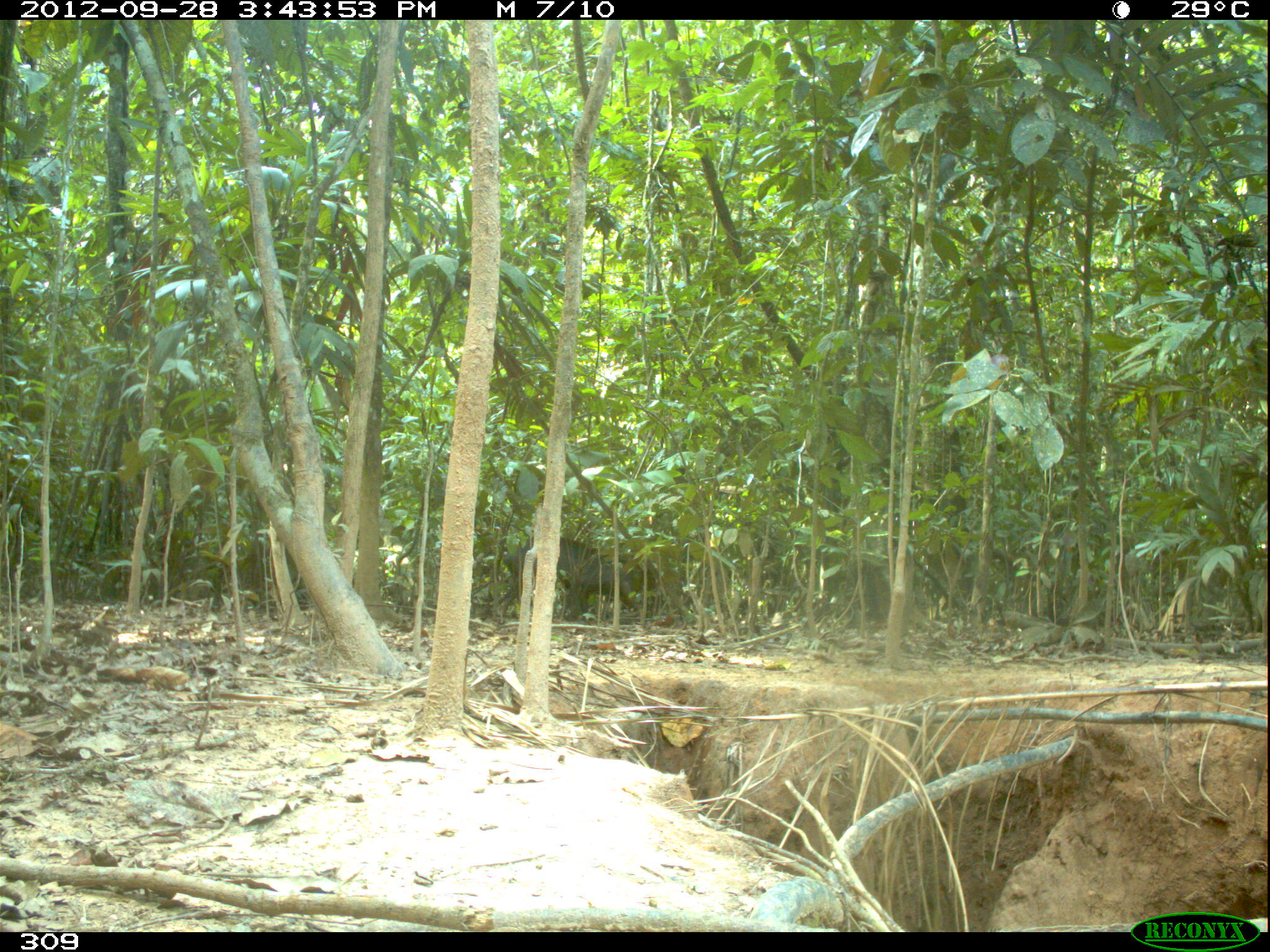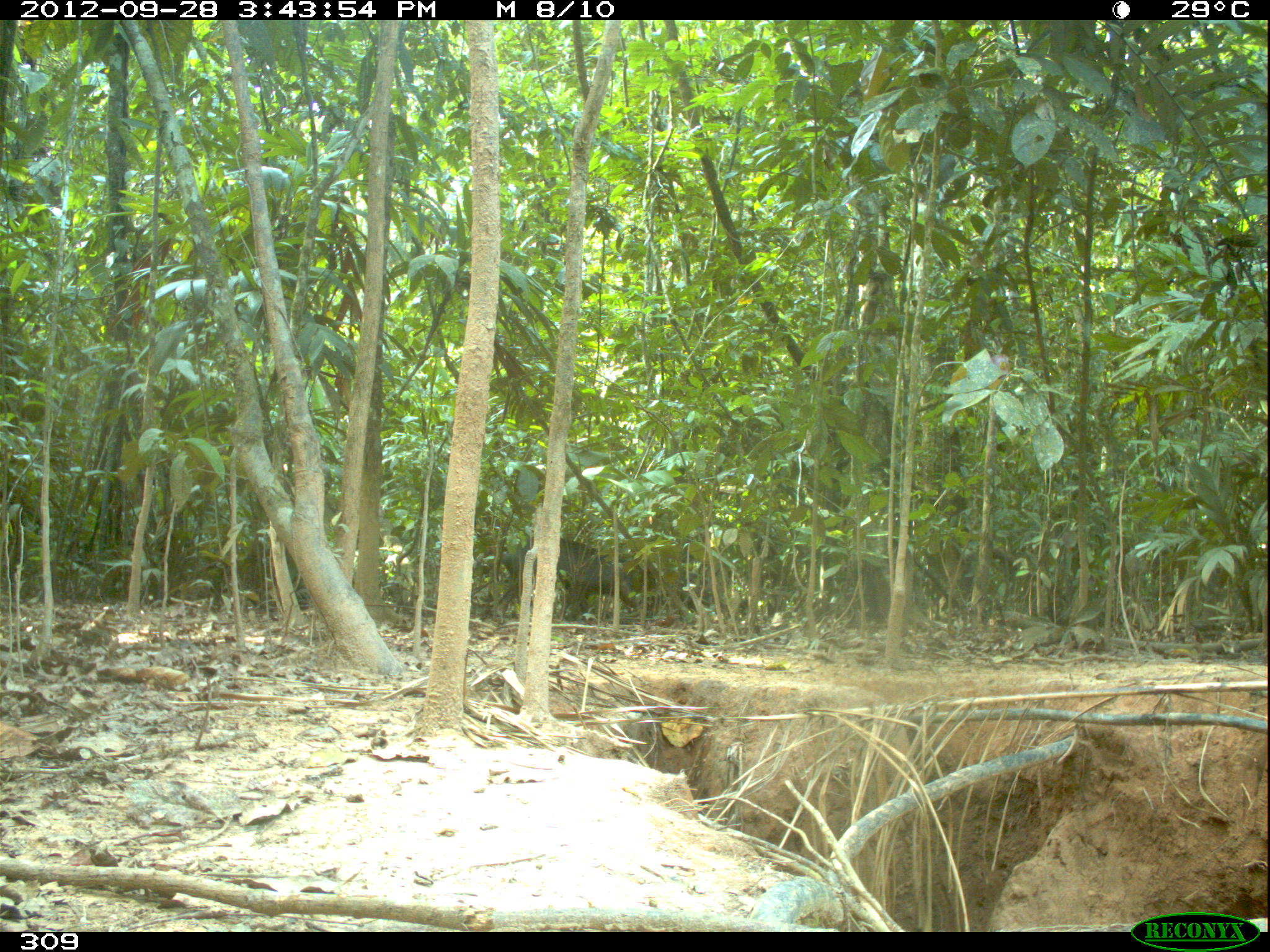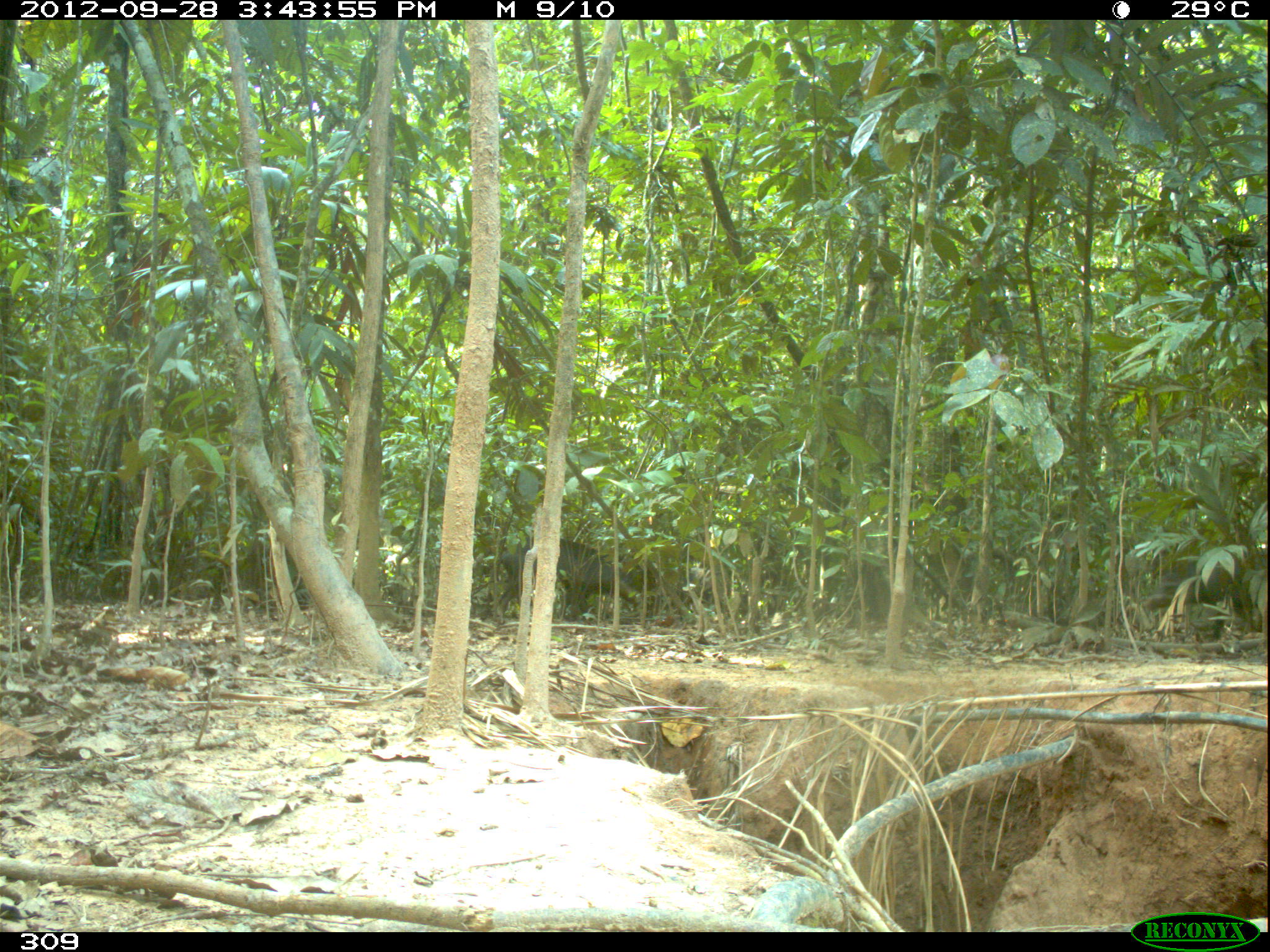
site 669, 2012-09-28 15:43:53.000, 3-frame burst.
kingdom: Animalia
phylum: Chordata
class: Mammalia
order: Artiodactyla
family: Tayassuidae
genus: Tayassu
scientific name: Tayassu pecari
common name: white-lipped peccary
Tayassu pecari (white-lipped peccary).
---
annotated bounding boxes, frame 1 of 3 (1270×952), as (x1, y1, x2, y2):
tayassu pecari: (496, 536, 639, 622)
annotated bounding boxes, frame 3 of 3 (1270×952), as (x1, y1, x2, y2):
tayassu pecari: (496, 533, 643, 620); (657, 564, 729, 616)